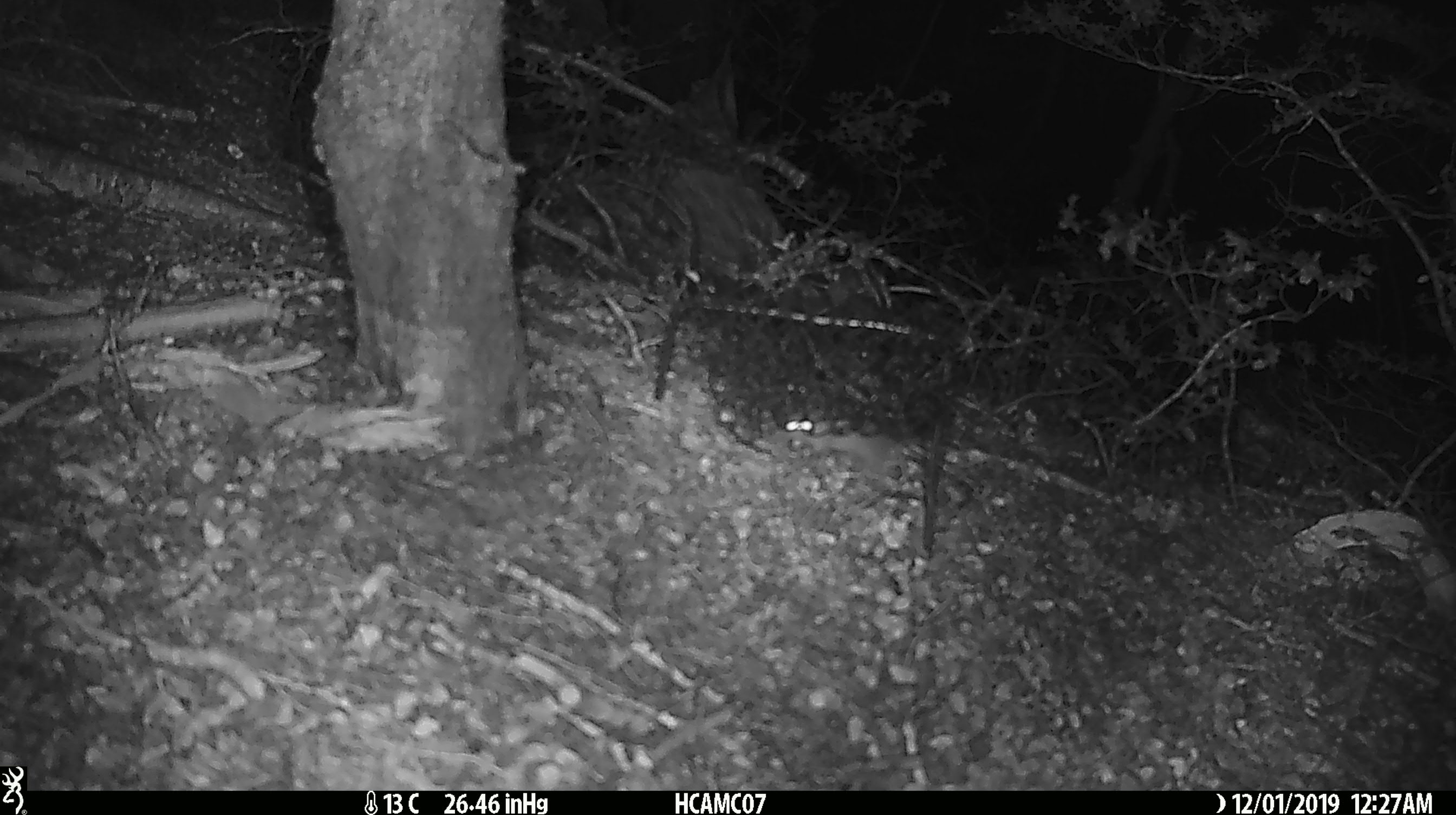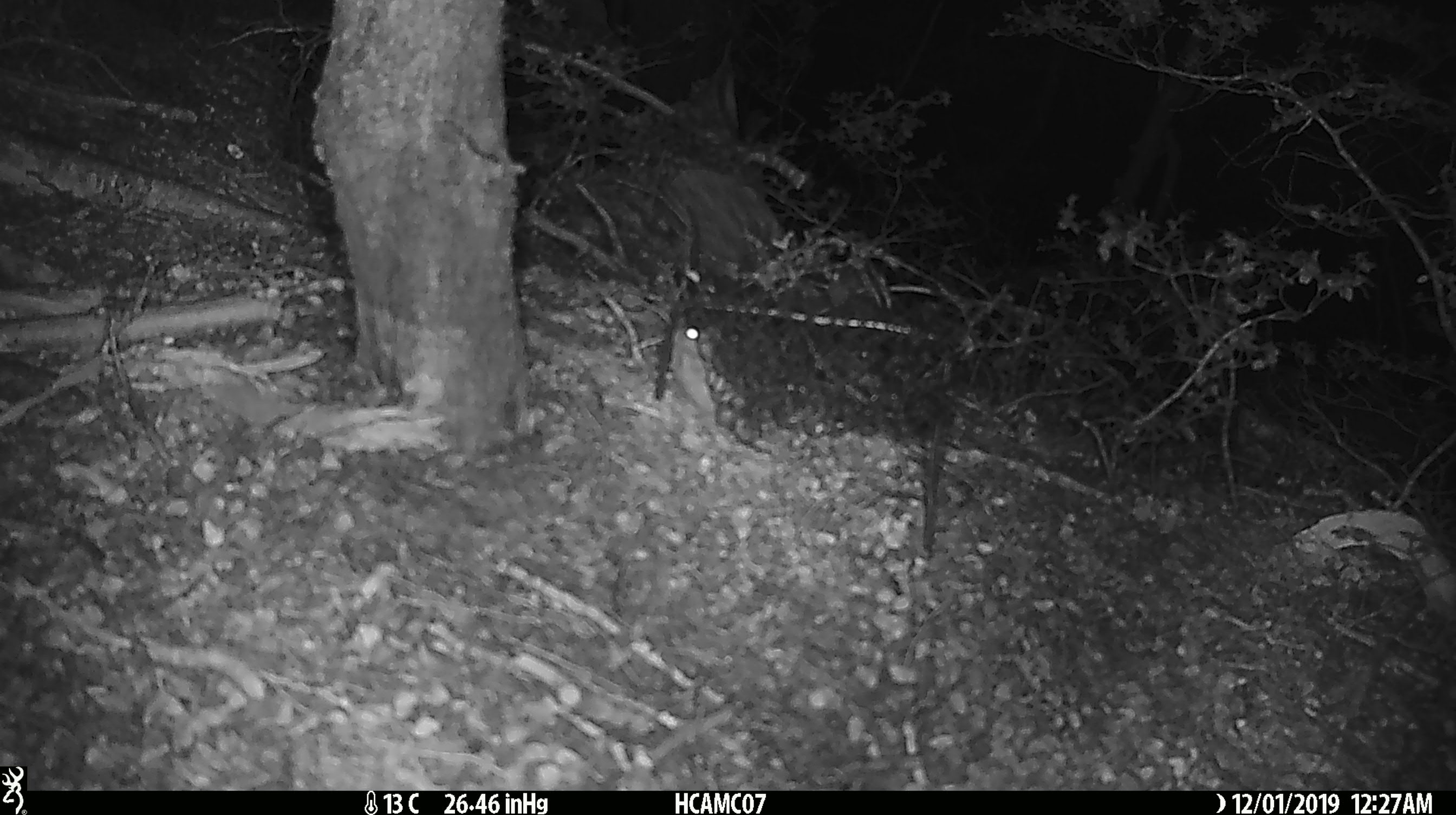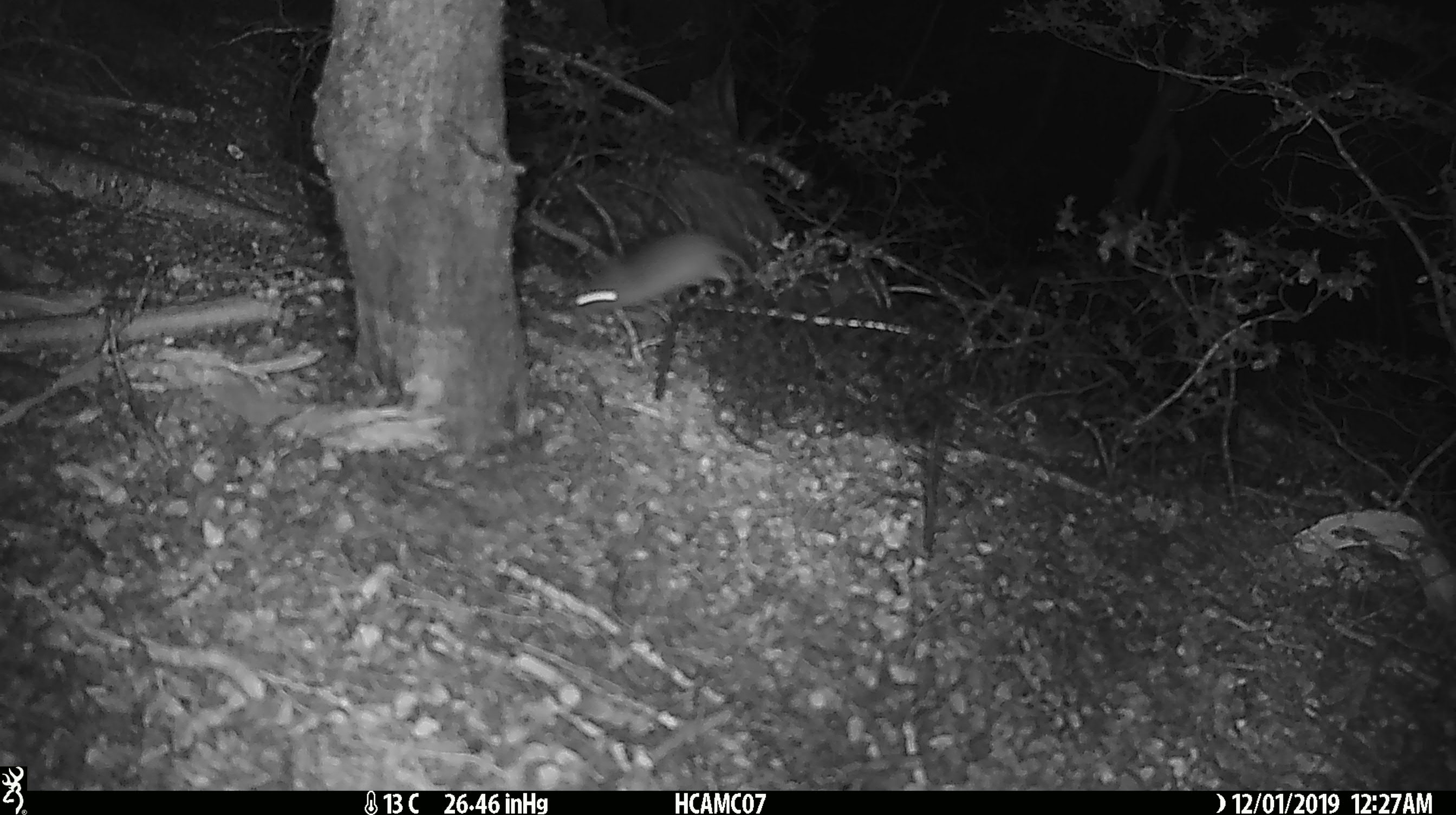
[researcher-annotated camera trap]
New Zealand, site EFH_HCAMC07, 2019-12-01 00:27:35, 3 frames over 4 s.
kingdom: Animalia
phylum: Chordata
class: Mammalia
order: Rodentia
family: Muridae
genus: Mus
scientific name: Mus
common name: mouse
Mouse (Mus).